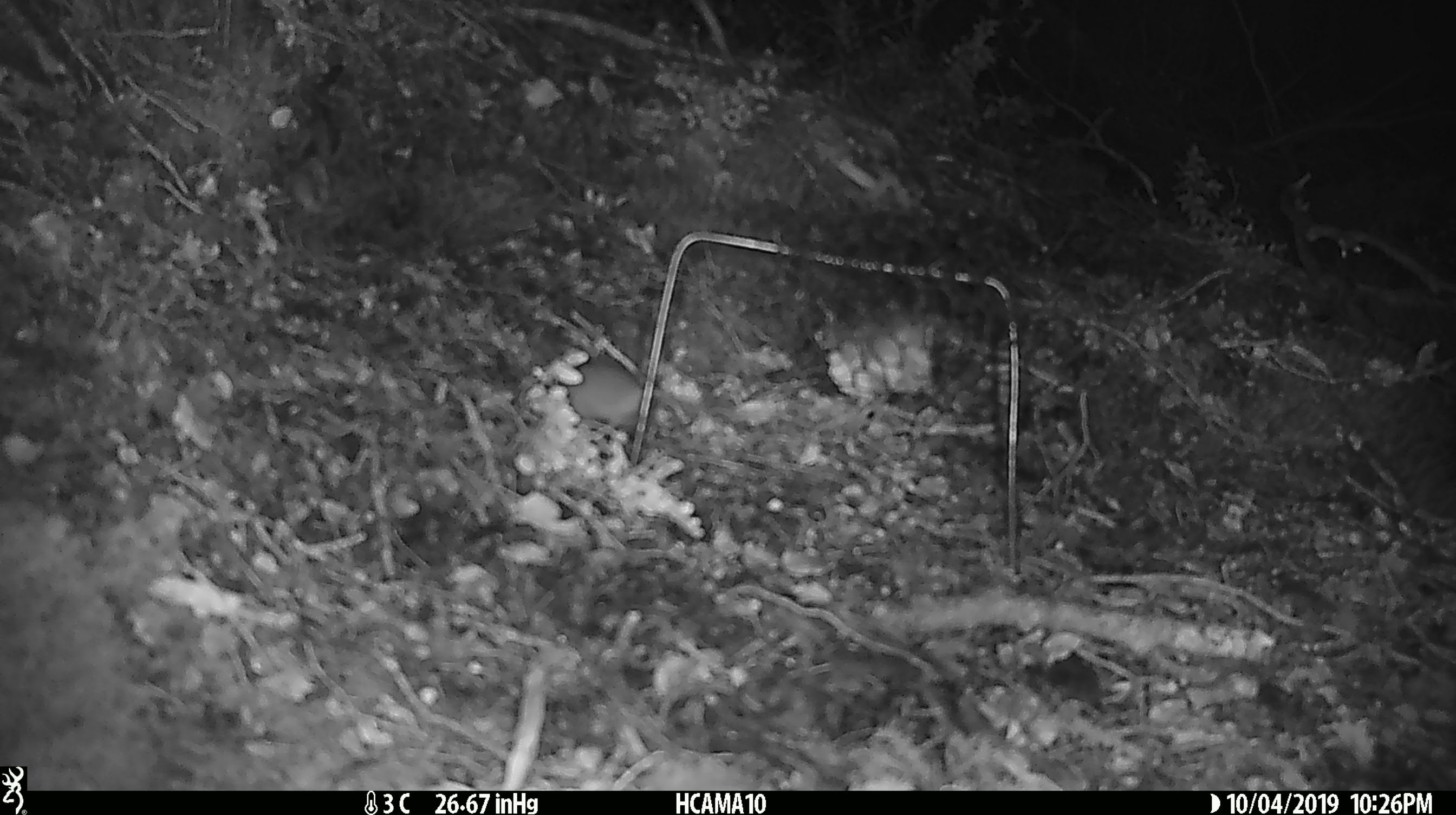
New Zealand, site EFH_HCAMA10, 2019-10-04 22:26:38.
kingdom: Animalia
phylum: Chordata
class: Mammalia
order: Rodentia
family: Muridae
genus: Mus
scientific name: Mus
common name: mouse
Mouse (Mus).